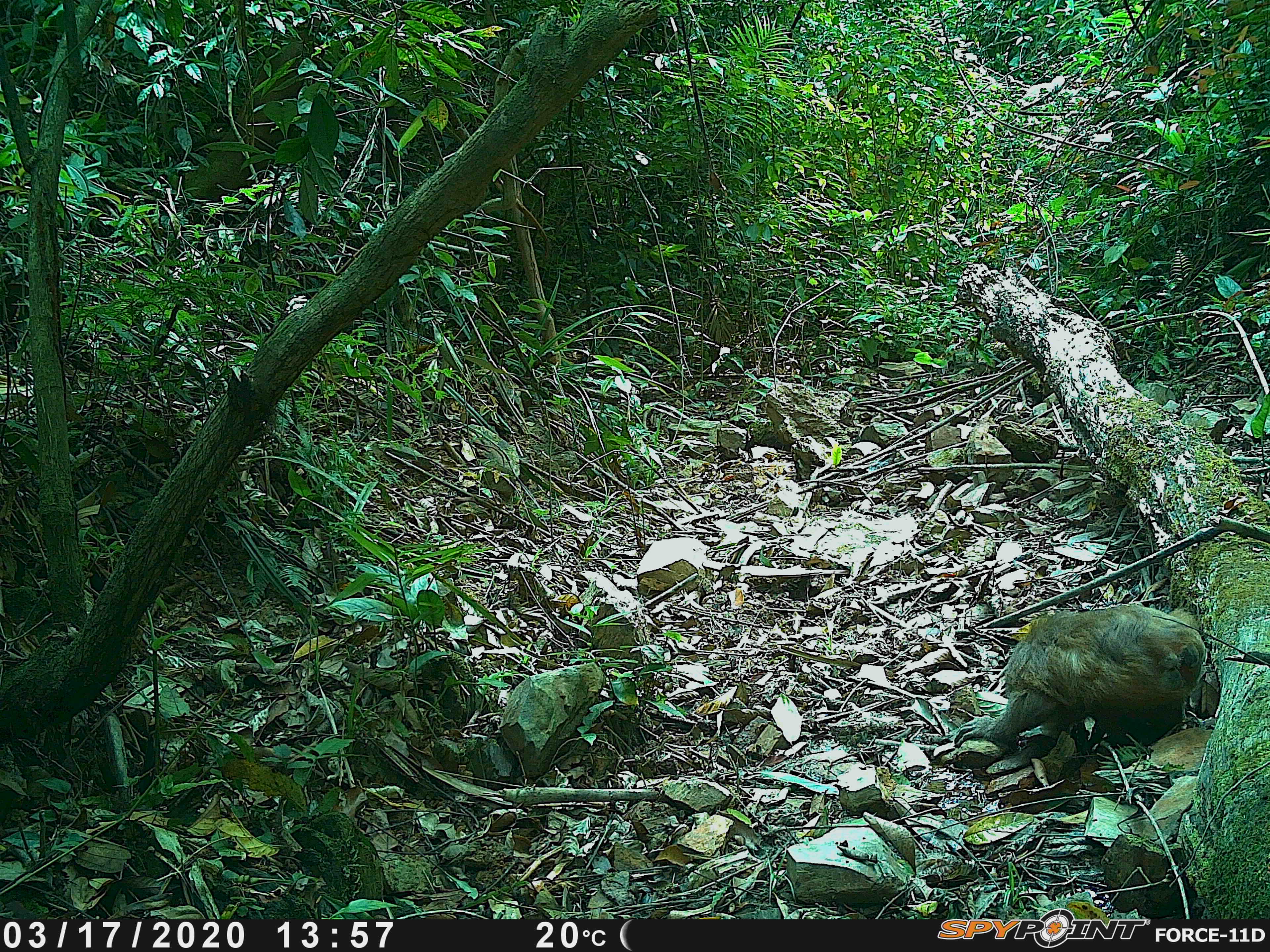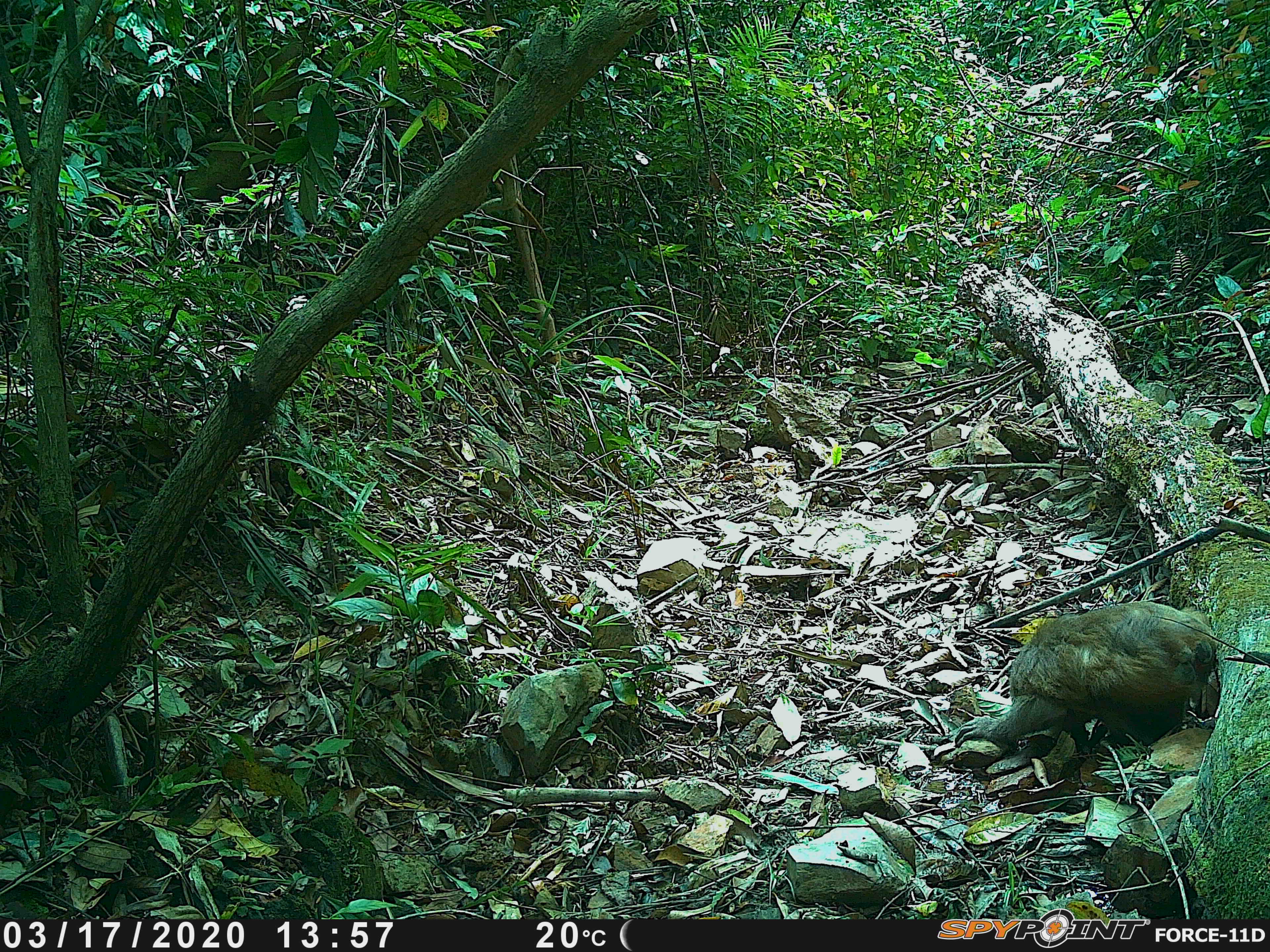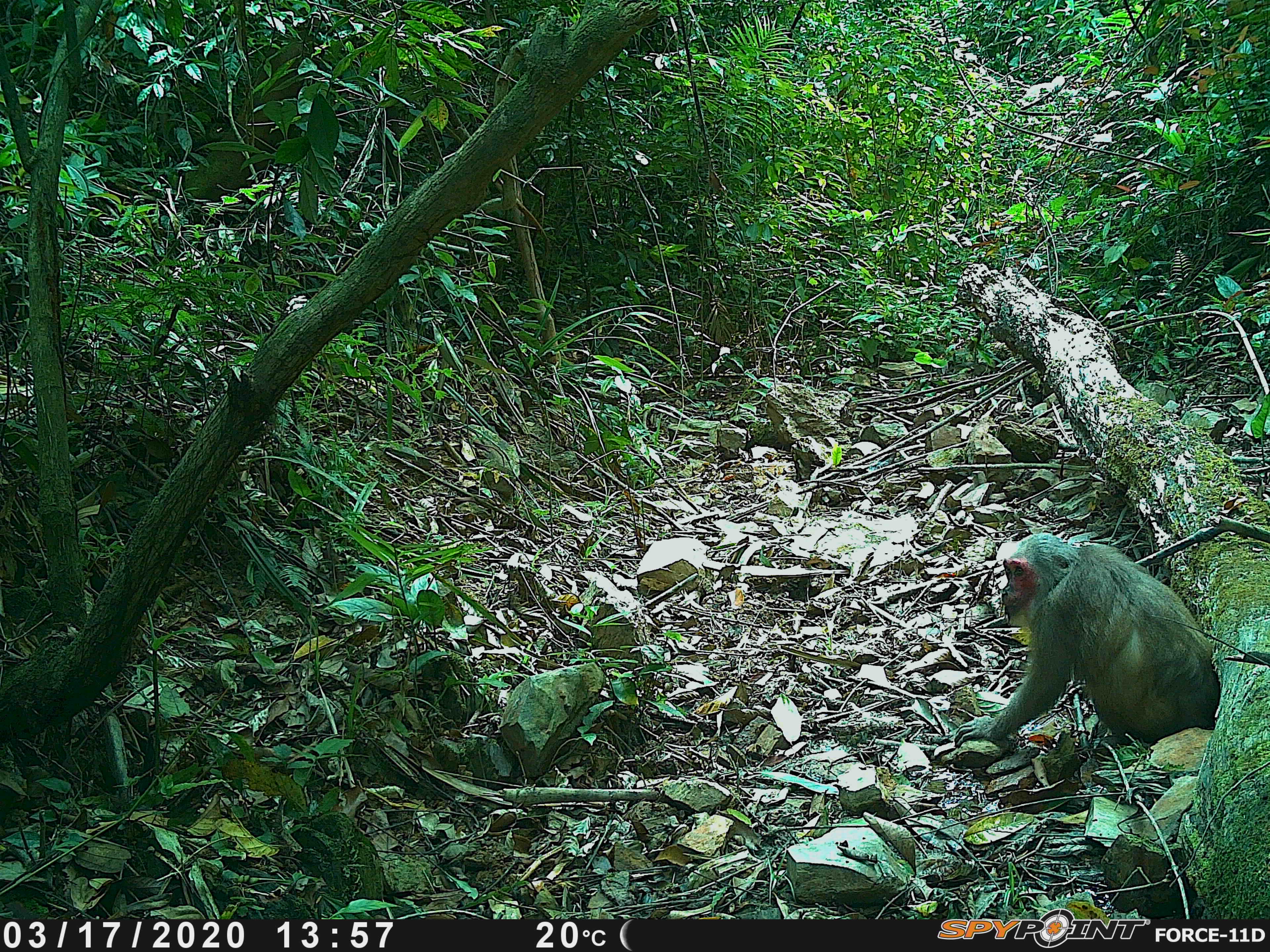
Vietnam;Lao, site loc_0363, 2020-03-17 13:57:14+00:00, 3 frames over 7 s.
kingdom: Animalia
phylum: Chordata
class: Mammalia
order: Primates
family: Cercopithecidae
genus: Macaca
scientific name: Macaca arctoides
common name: stump-tailed macaque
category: stump tailed macaque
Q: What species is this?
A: Stump tailed macaque (stump-tailed macaque) (Macaca arctoides).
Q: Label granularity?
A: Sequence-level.